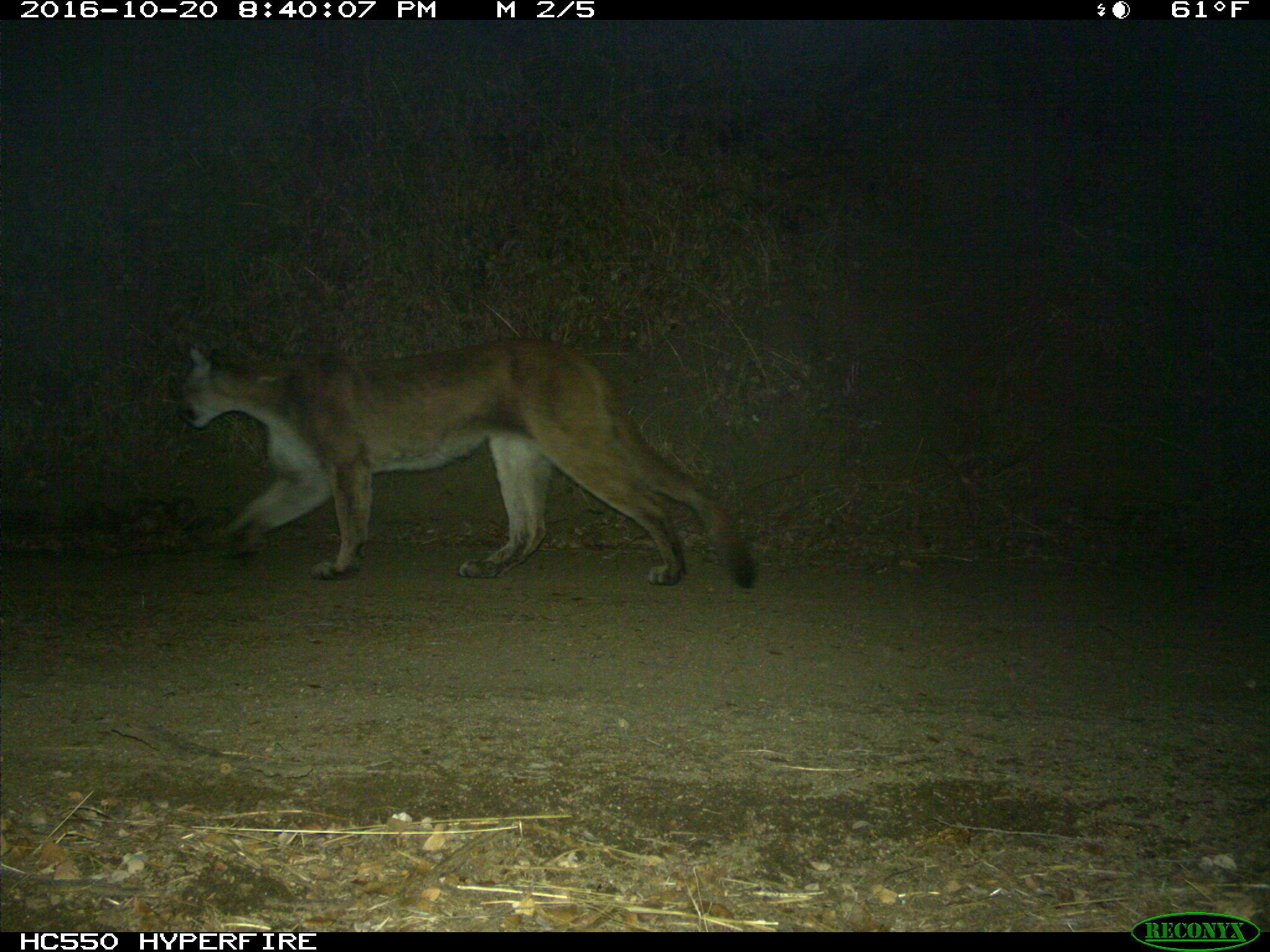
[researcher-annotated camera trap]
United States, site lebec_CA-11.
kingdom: Animalia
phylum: Chordata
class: Mammalia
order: Carnivora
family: Felidae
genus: Puma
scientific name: Puma concolor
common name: mountain lion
Puma concolor (mountain lion).